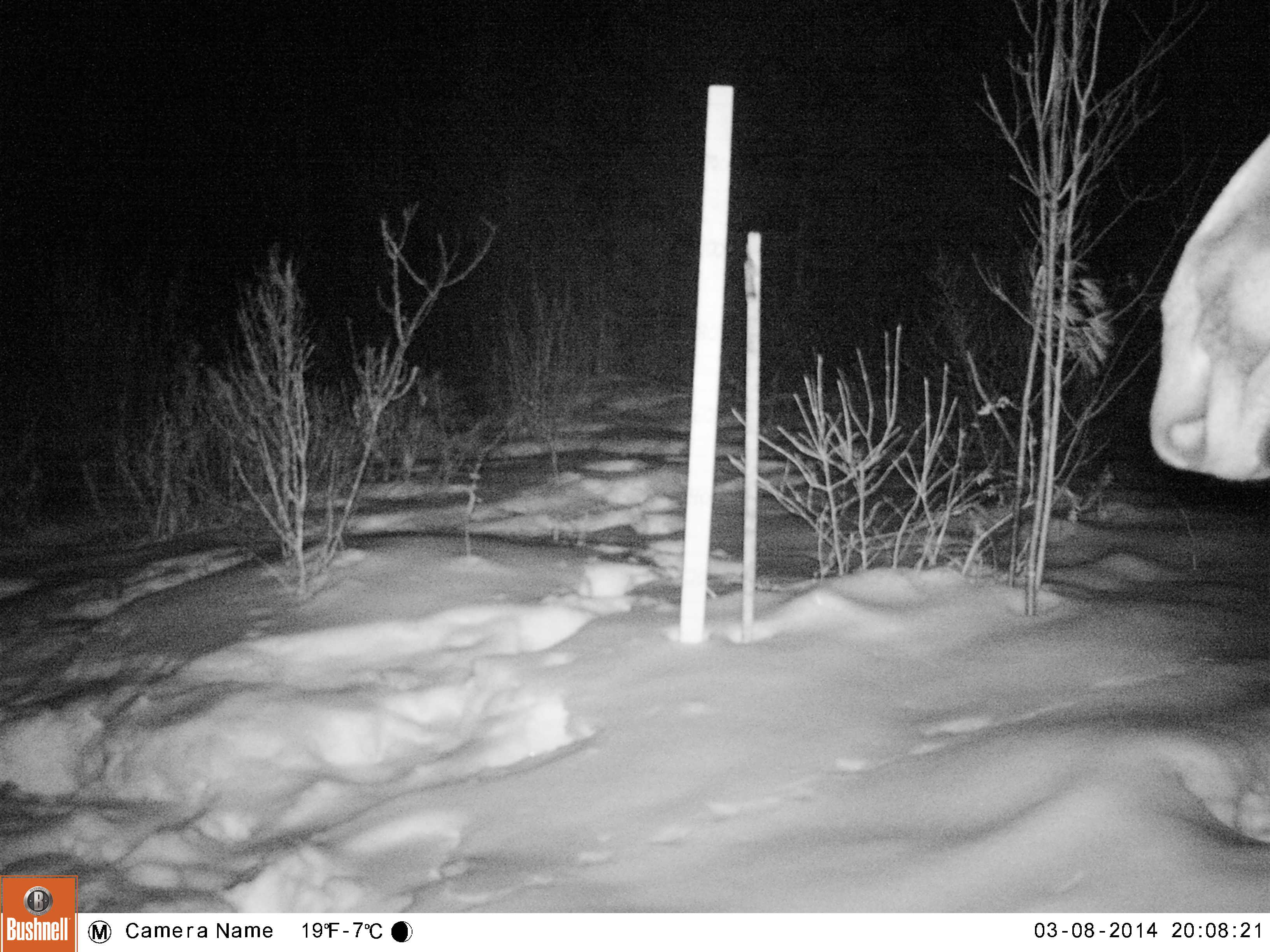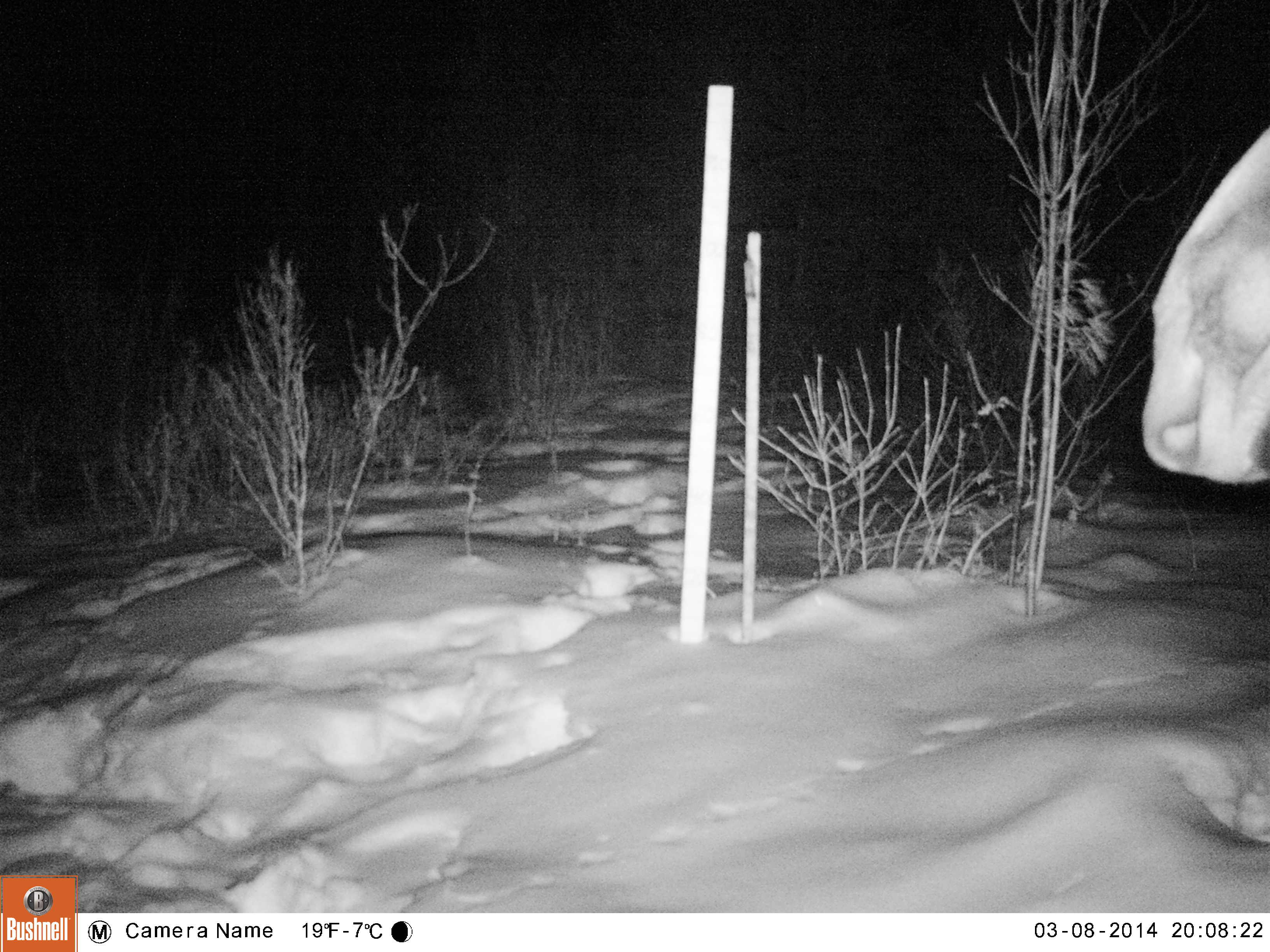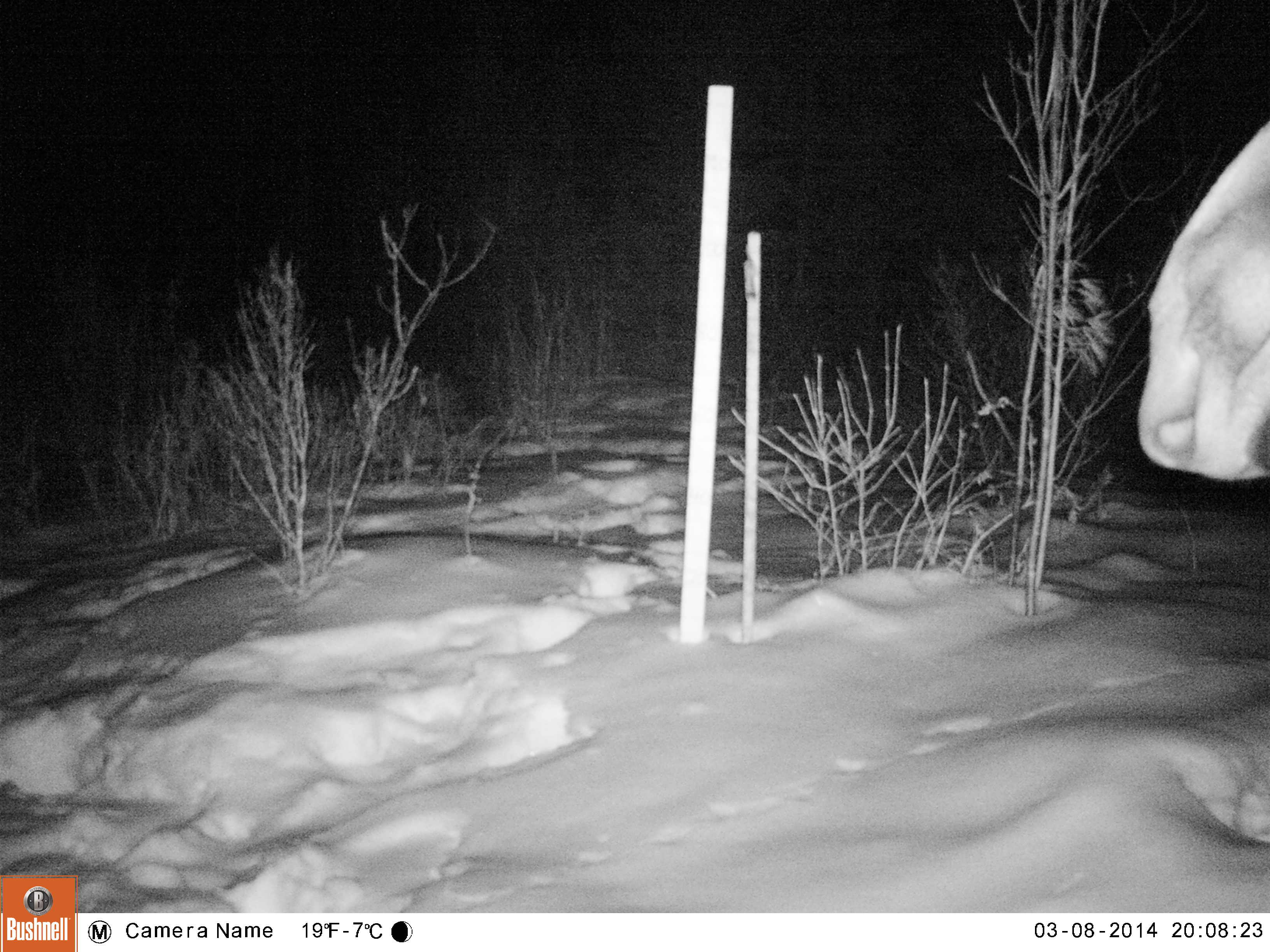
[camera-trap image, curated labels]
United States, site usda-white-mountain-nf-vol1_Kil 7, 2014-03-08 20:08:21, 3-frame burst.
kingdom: Animalia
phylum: Chordata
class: Mammalia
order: Artiodactyla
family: Cervidae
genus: Alces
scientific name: Alces alces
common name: moose